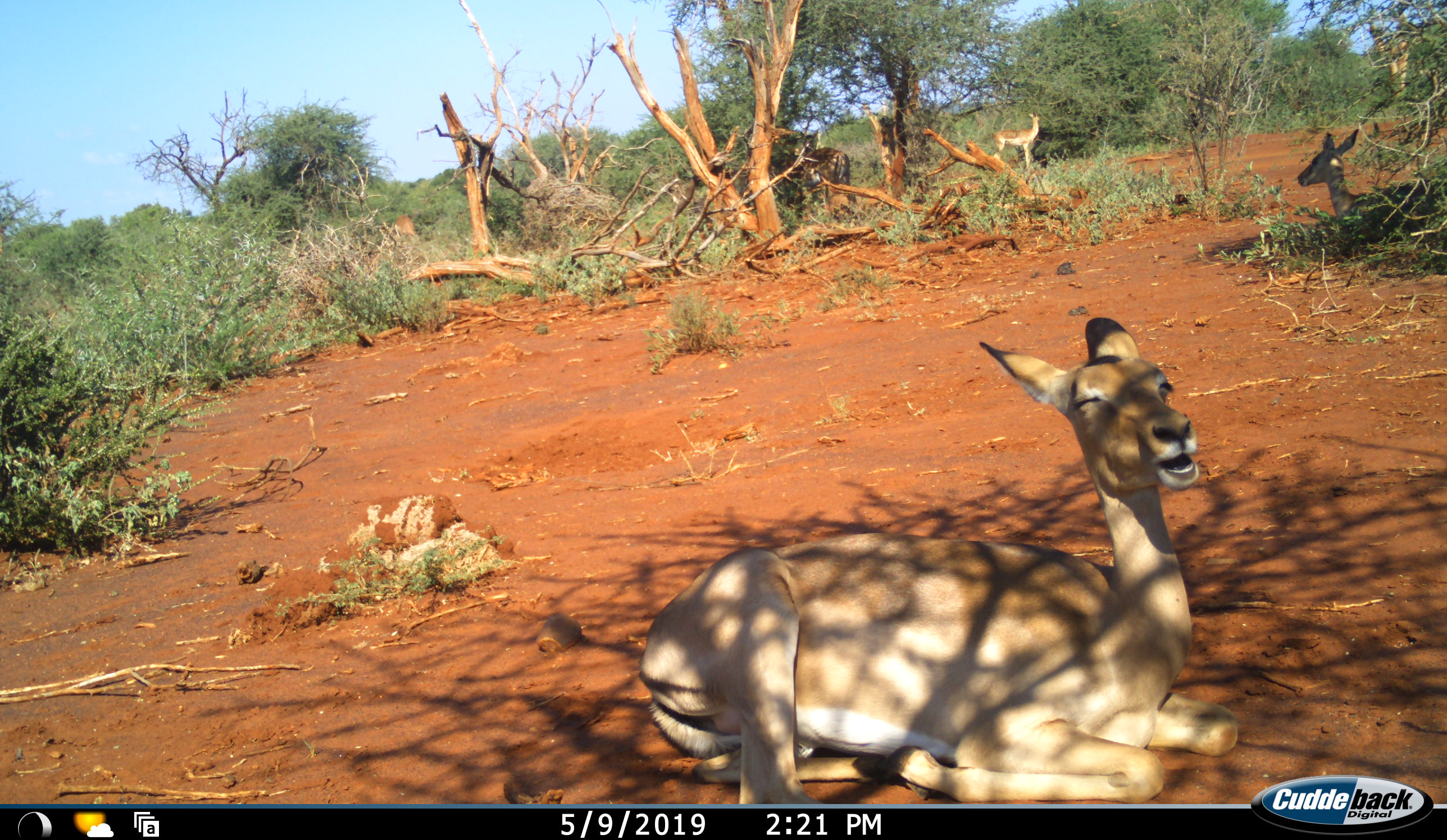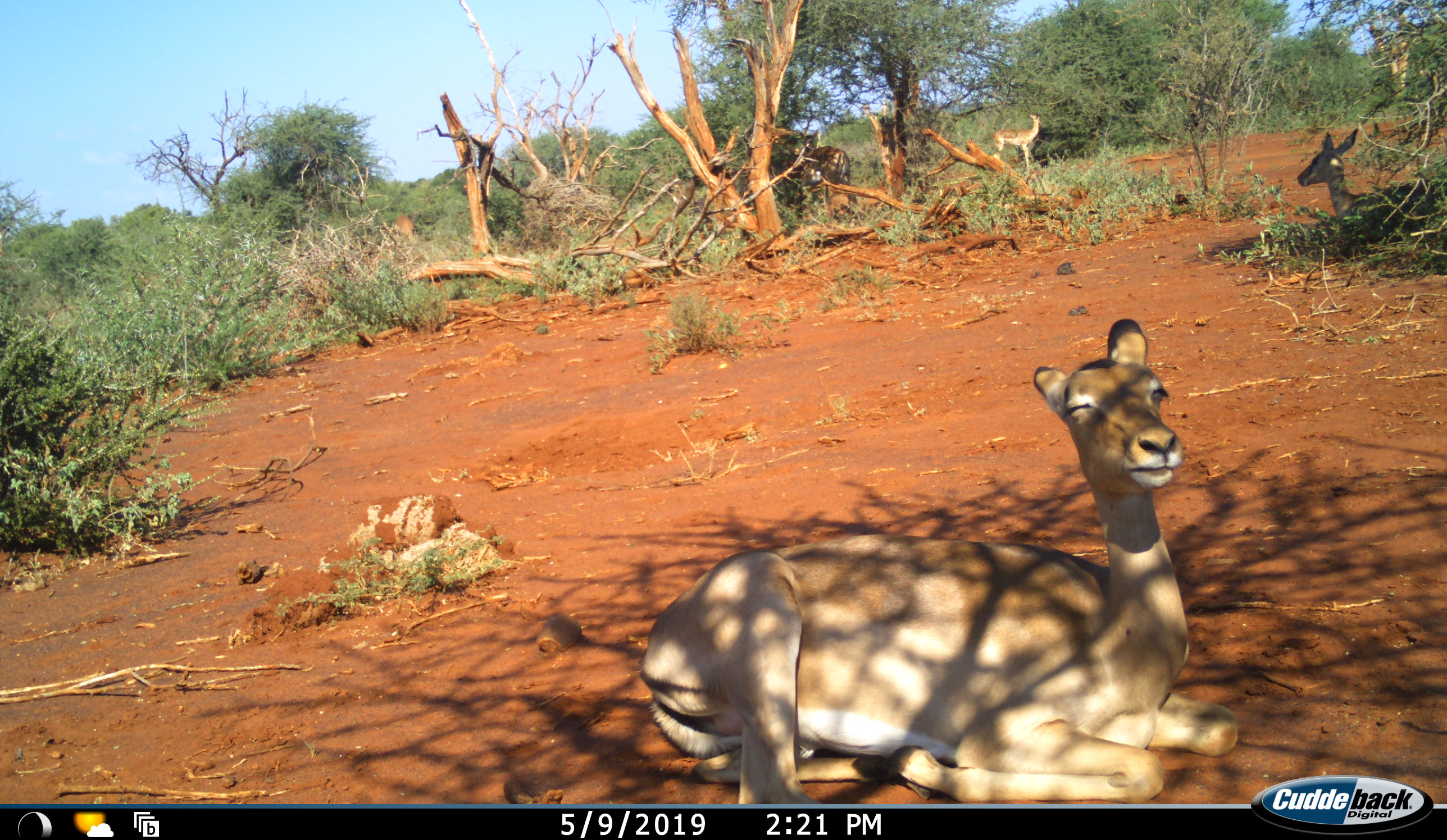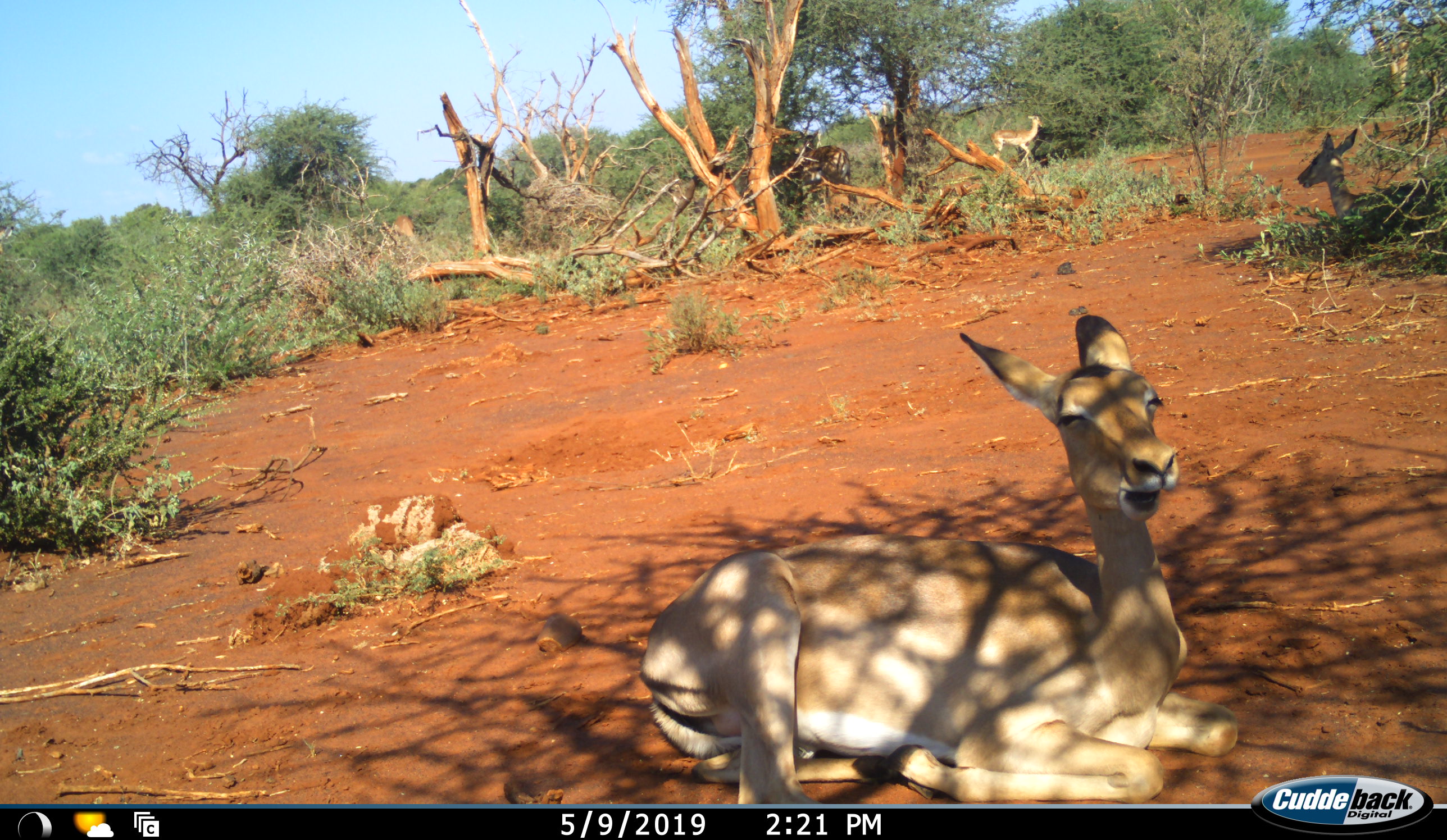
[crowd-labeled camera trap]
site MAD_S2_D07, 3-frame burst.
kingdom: Animalia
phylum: Chordata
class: Mammalia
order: Artiodactyla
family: Bovidae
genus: Aepyceros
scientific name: Aepyceros melampus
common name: impala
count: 2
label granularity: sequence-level